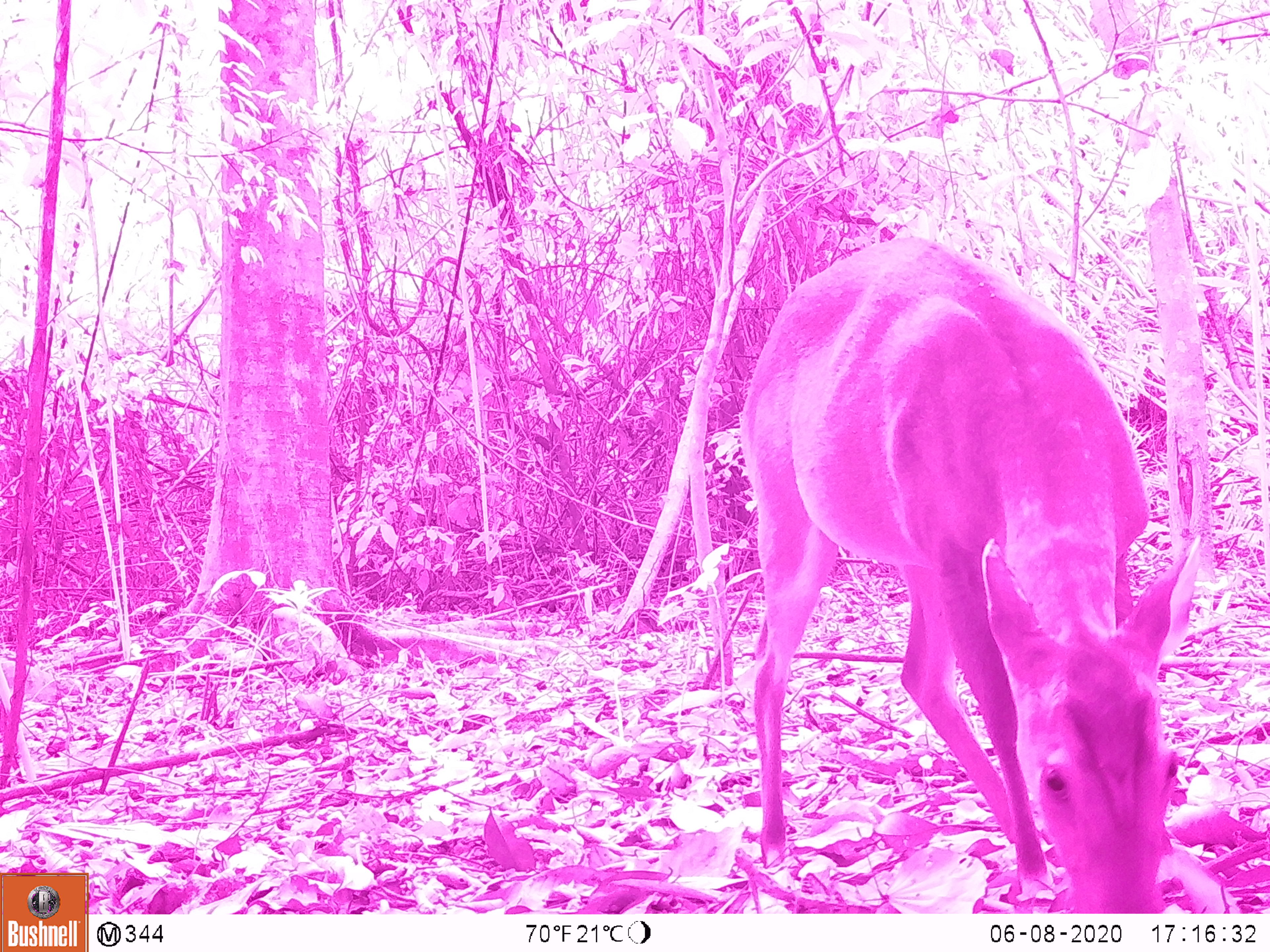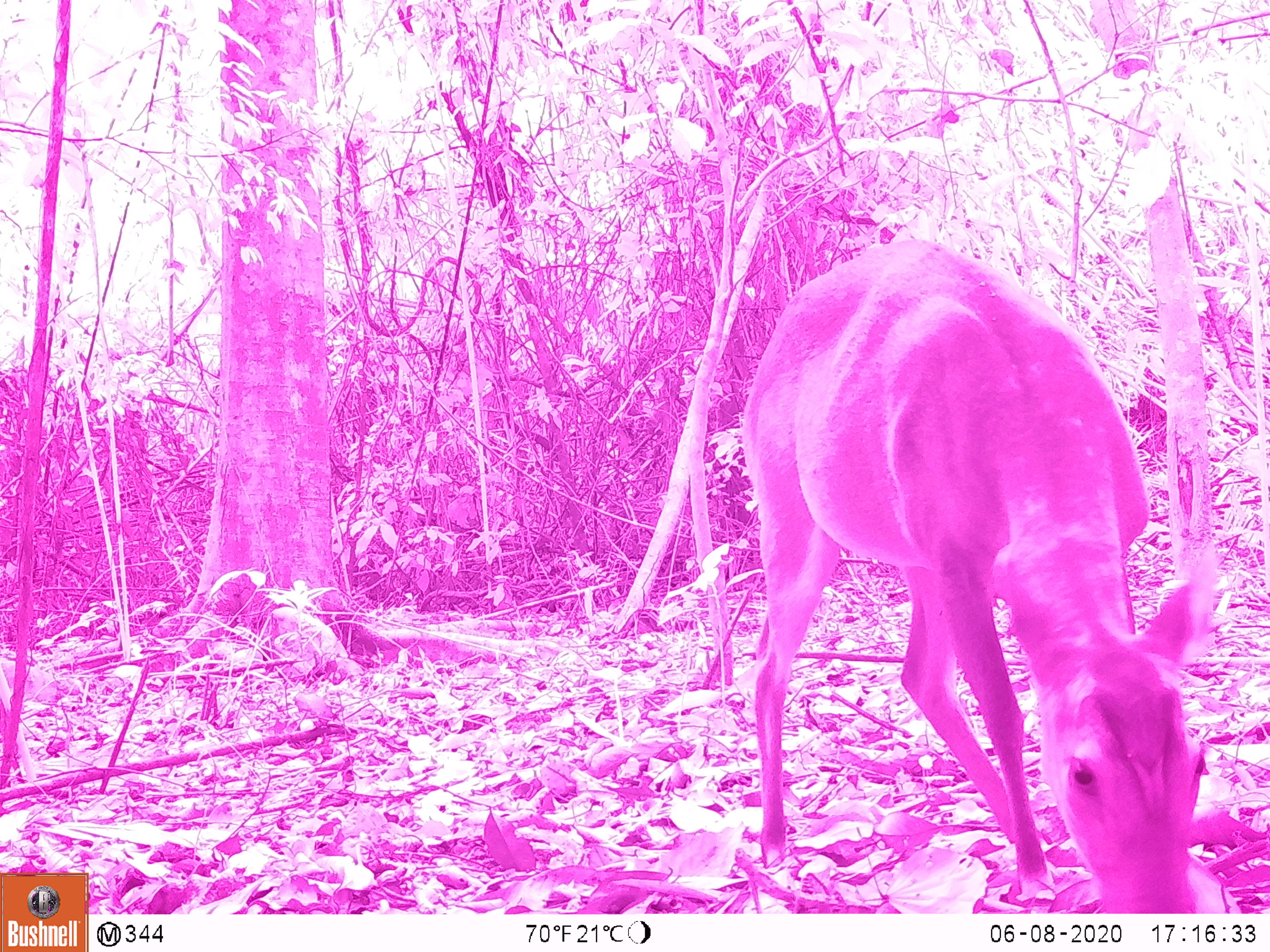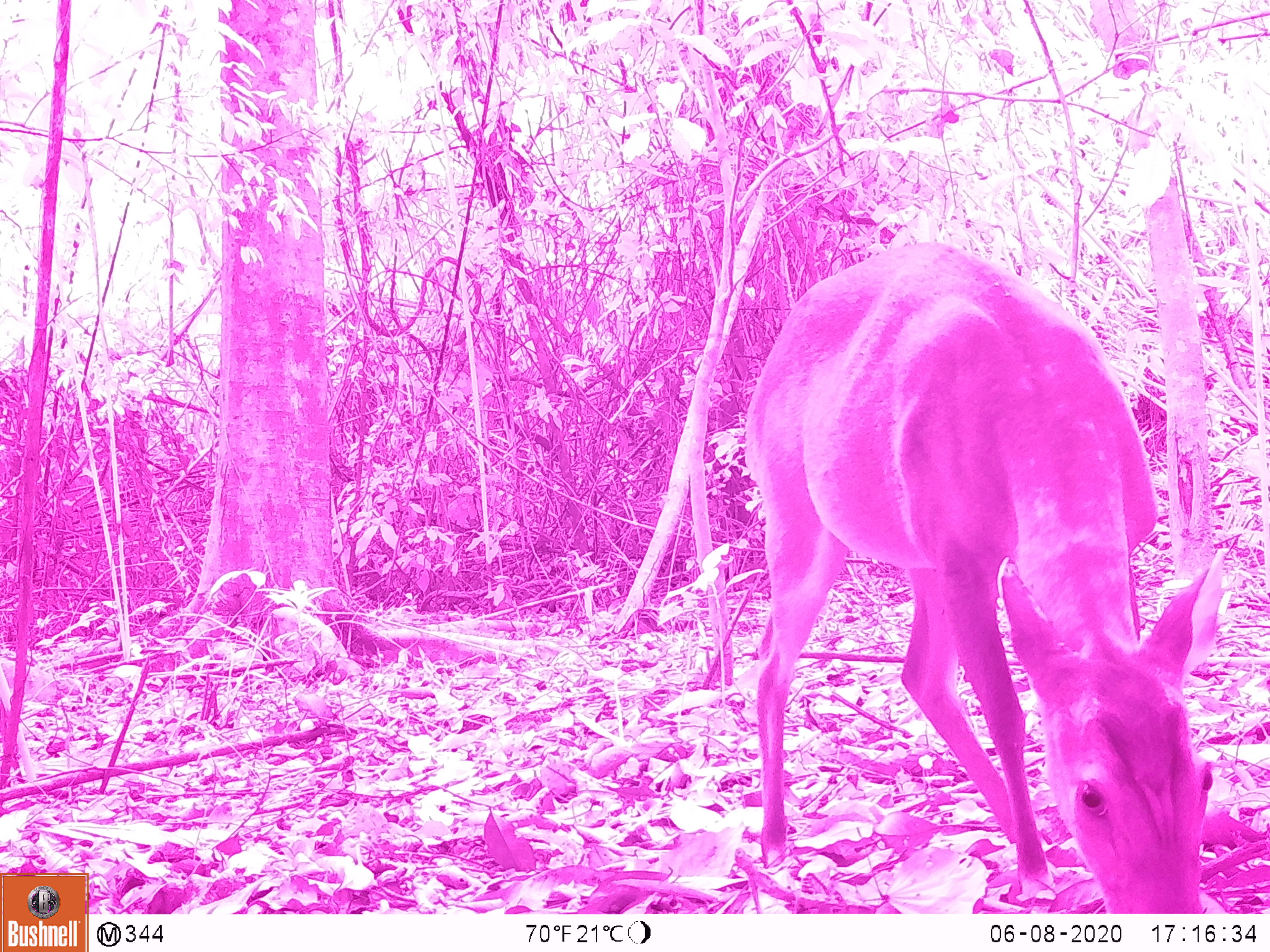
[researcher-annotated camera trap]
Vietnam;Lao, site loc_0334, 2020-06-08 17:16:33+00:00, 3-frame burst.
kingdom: Animalia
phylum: Chordata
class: Mammalia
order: Artiodactyla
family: Cervidae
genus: Muntiacus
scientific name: Muntiacus vuquangensis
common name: large-antlered muntjac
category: large antlered muntjac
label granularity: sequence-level